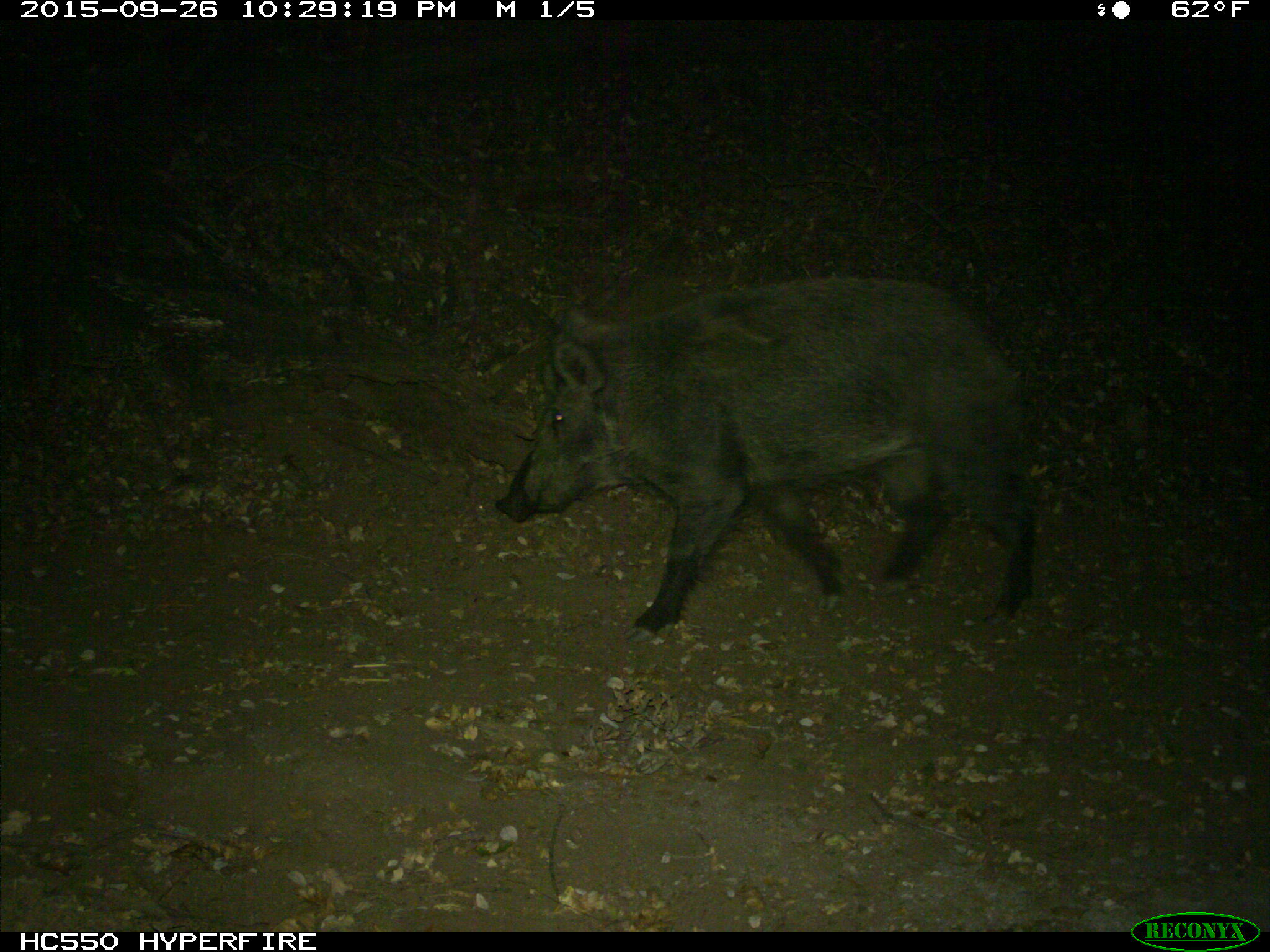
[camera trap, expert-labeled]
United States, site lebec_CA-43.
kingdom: Animalia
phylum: Chordata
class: Mammalia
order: Artiodactyla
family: Suidae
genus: Sus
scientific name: Sus scrofa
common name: wild boar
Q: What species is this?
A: Sus scrofa (wild boar).